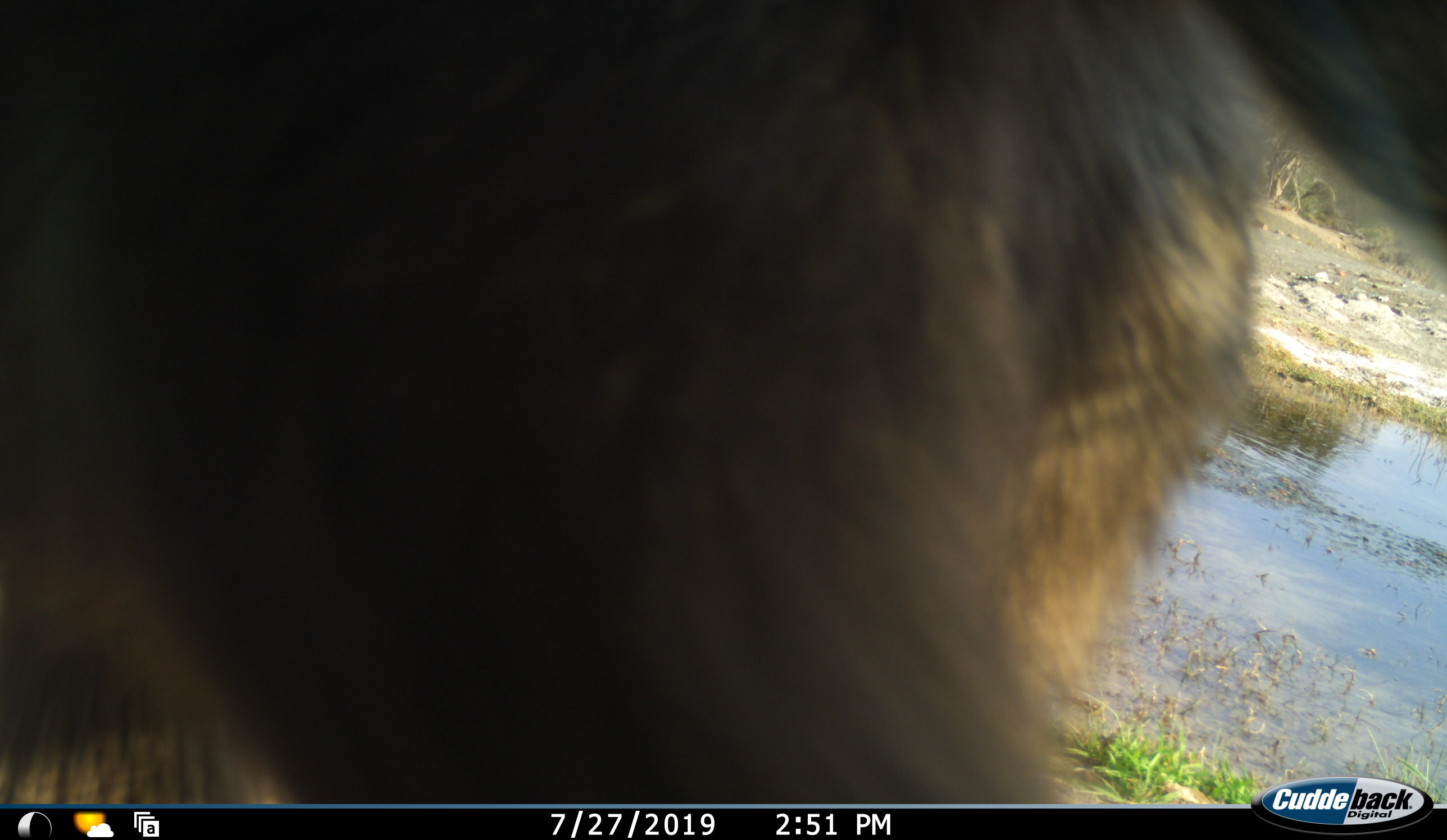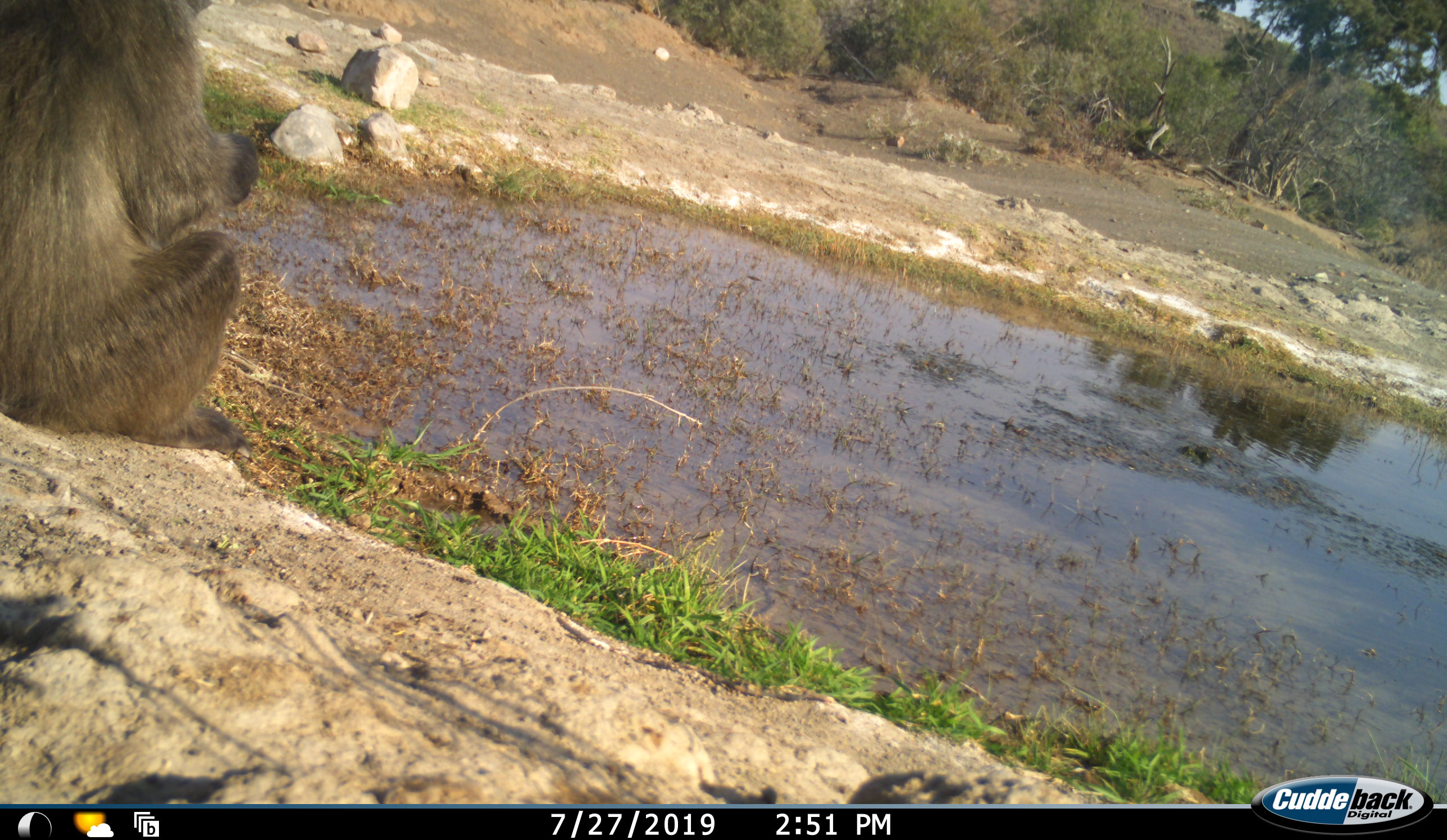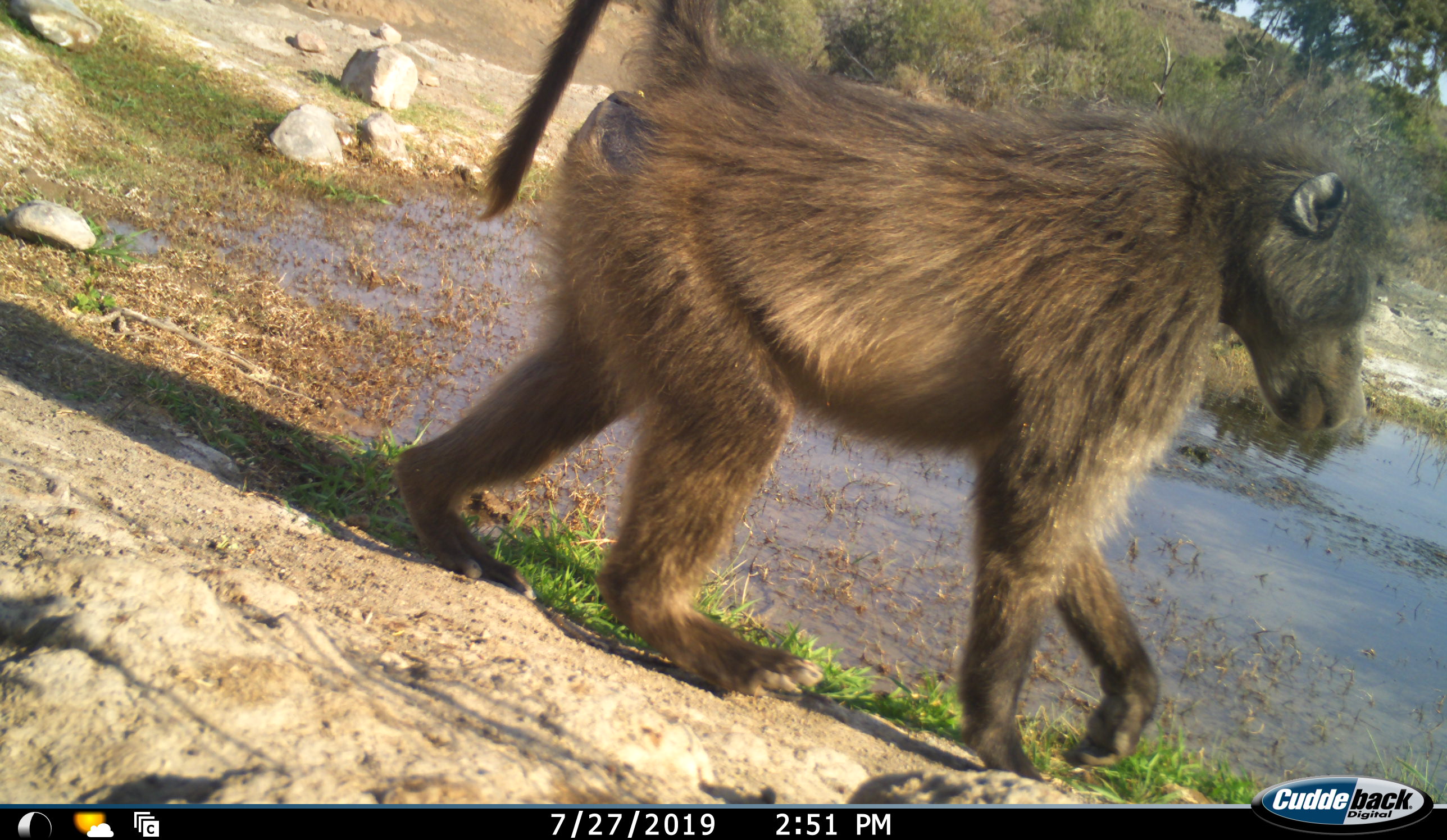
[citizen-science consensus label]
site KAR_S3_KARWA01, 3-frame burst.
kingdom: Animalia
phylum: Chordata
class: Mammalia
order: Primates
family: Cercopithecidae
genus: Papio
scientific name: Papio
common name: baboon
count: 1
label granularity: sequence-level